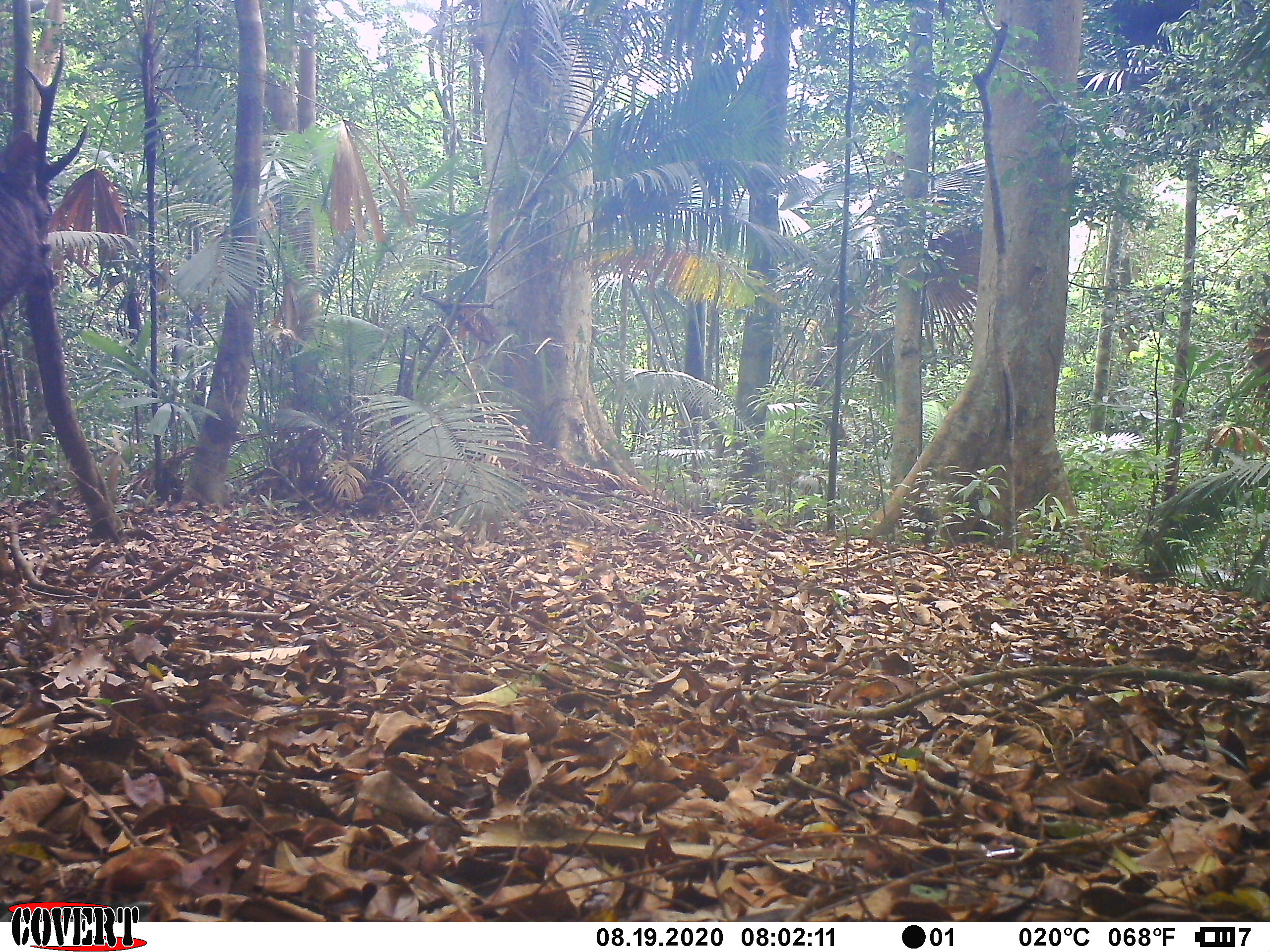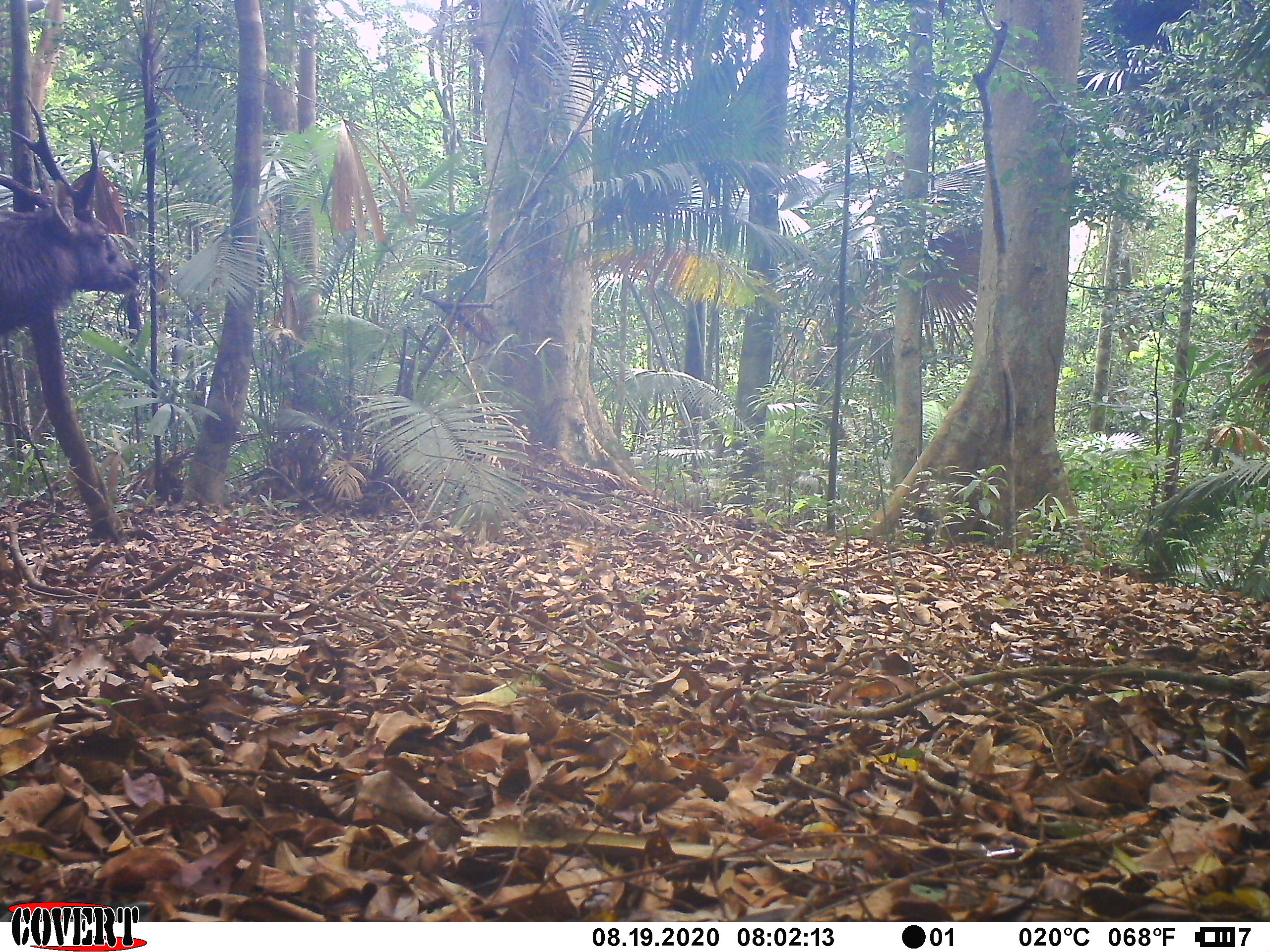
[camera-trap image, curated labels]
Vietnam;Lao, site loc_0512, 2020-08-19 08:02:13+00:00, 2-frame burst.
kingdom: Animalia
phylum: Chordata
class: Mammalia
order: Artiodactyla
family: Cervidae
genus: Rusa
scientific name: Rusa unicolor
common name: sambar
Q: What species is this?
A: Sambar (Rusa unicolor).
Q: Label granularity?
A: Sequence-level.